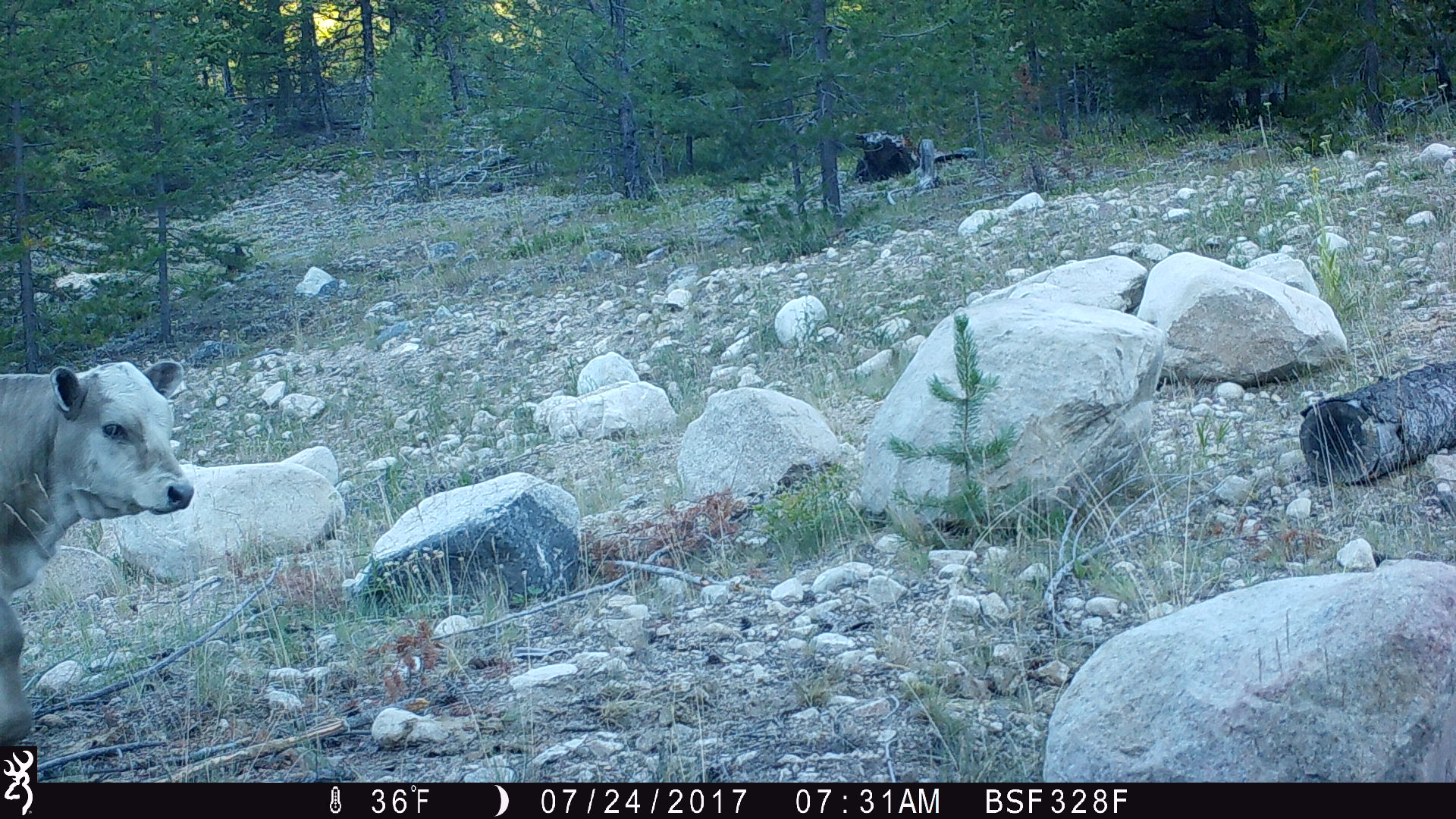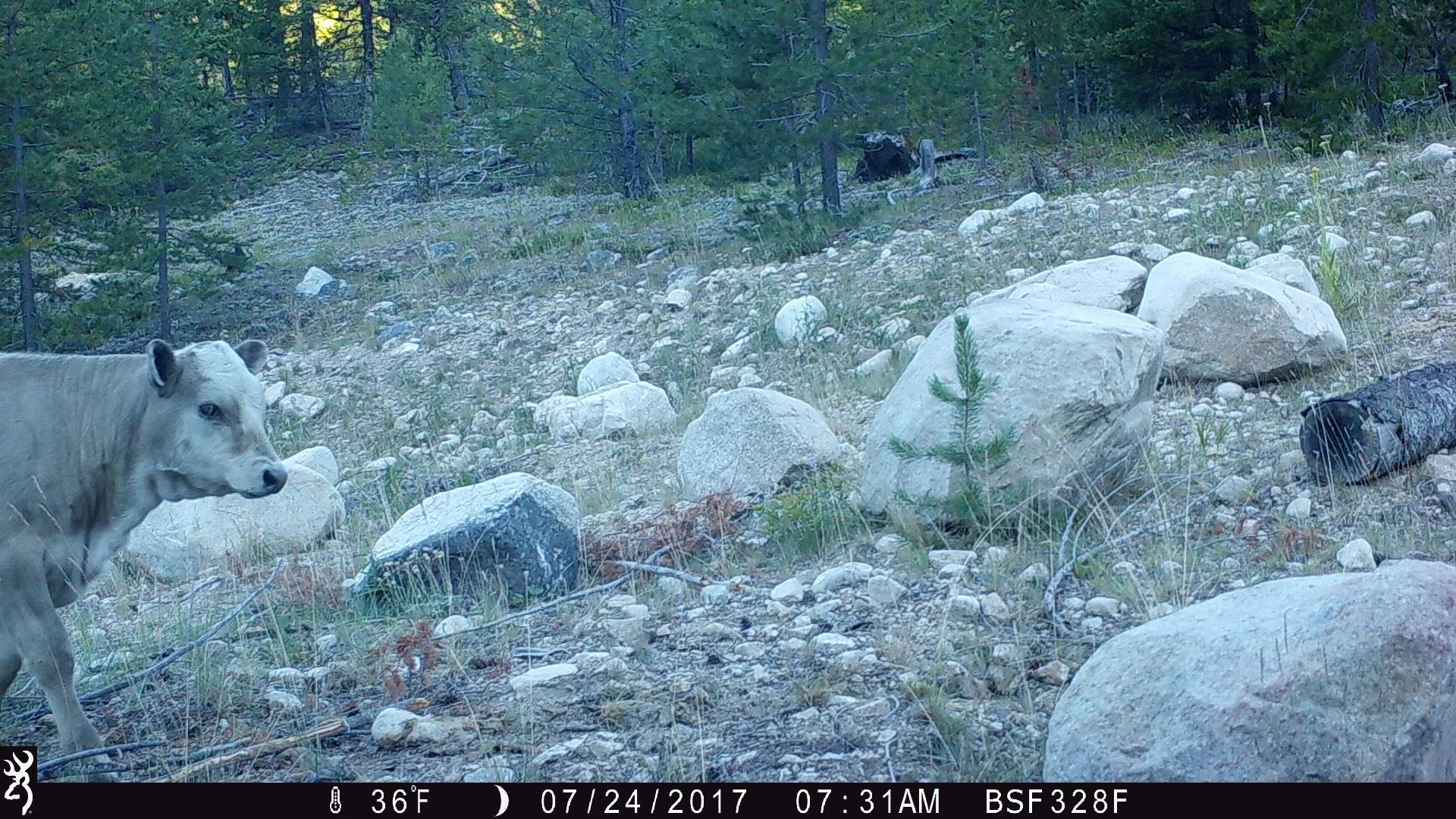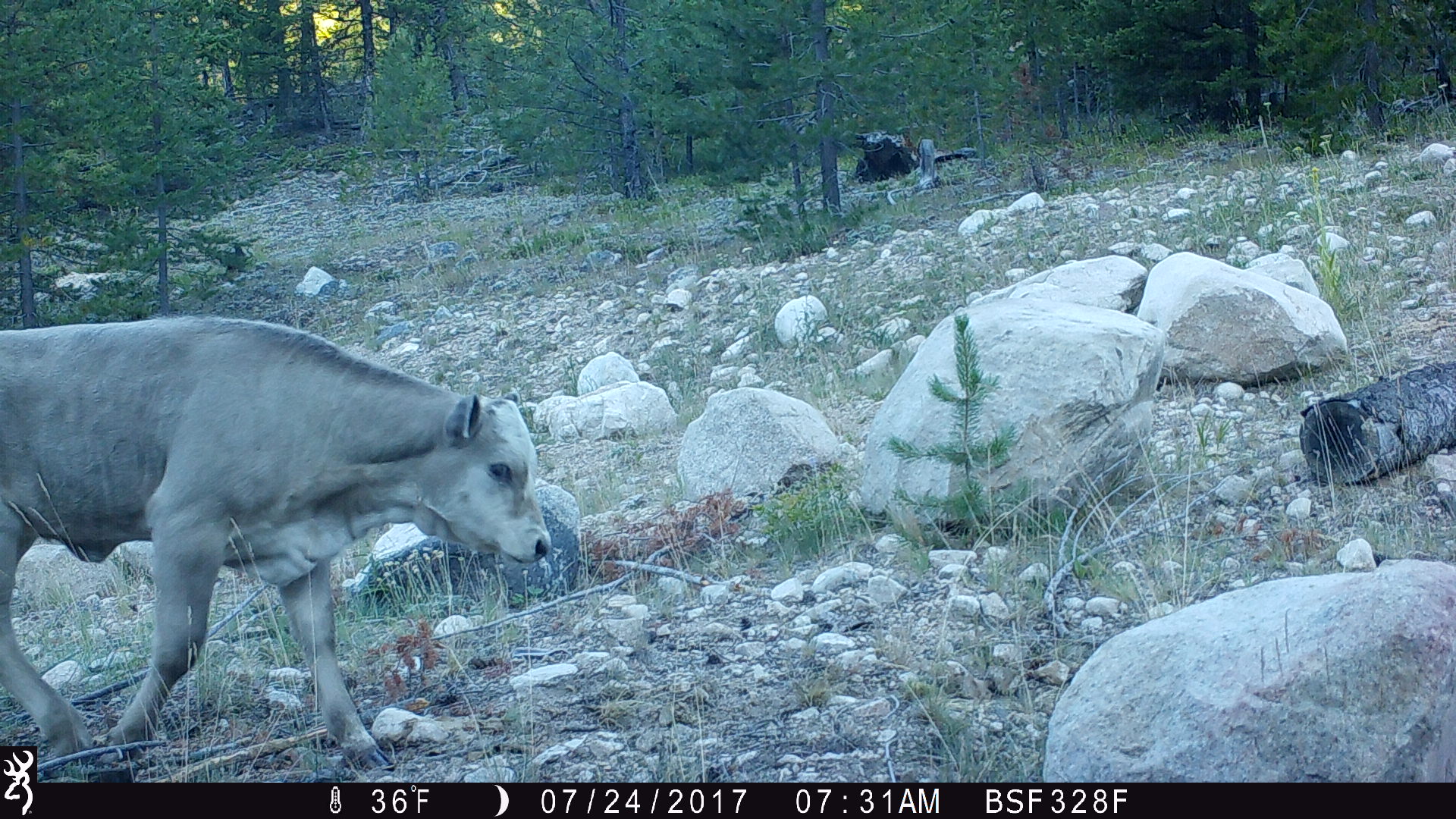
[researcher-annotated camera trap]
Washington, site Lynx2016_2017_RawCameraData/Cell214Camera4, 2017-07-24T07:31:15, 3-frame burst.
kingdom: Animalia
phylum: Chordata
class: Mammalia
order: Artiodactyla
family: Bovidae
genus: Bos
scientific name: Bos taurus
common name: domestic cattle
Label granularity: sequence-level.